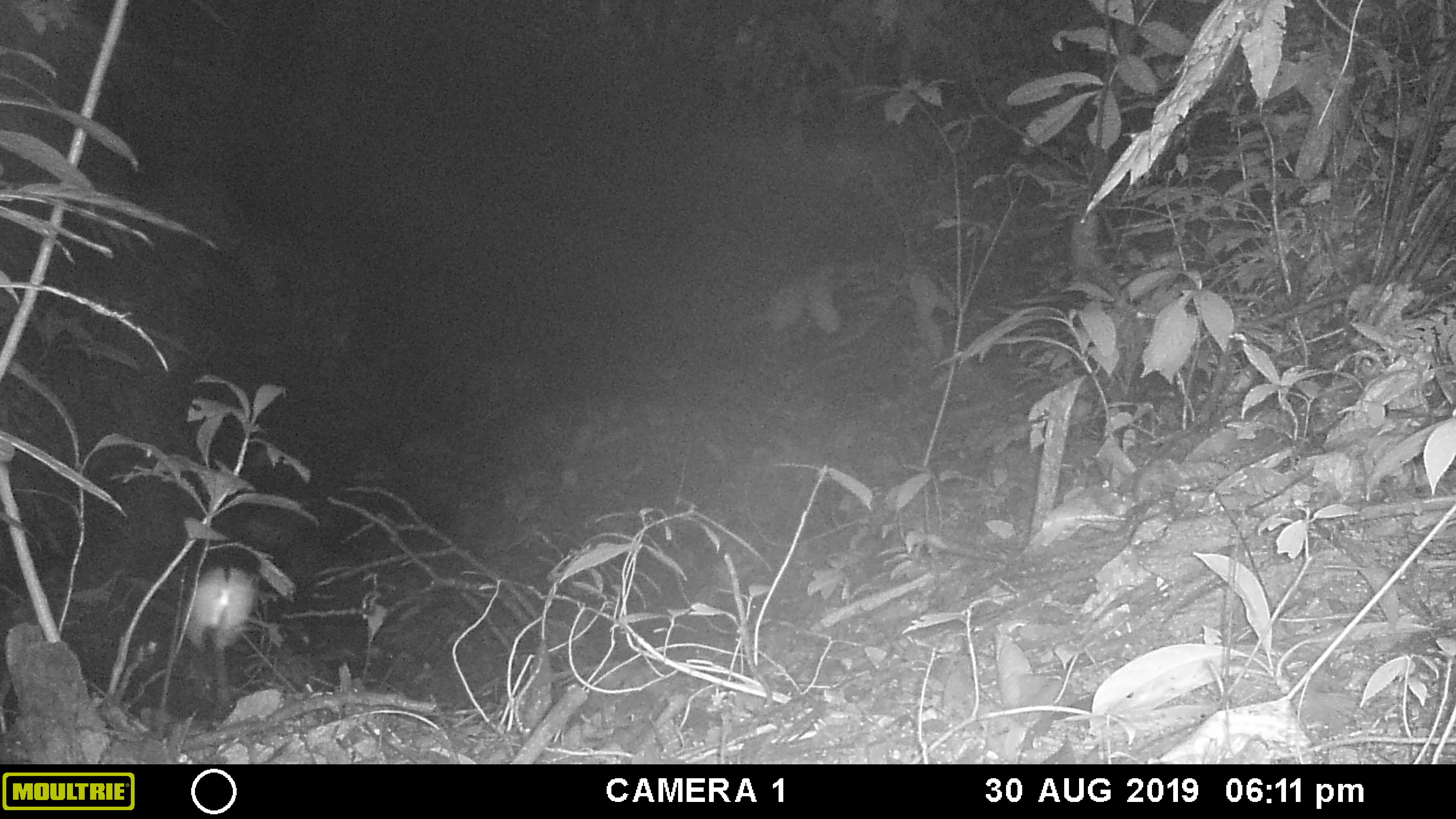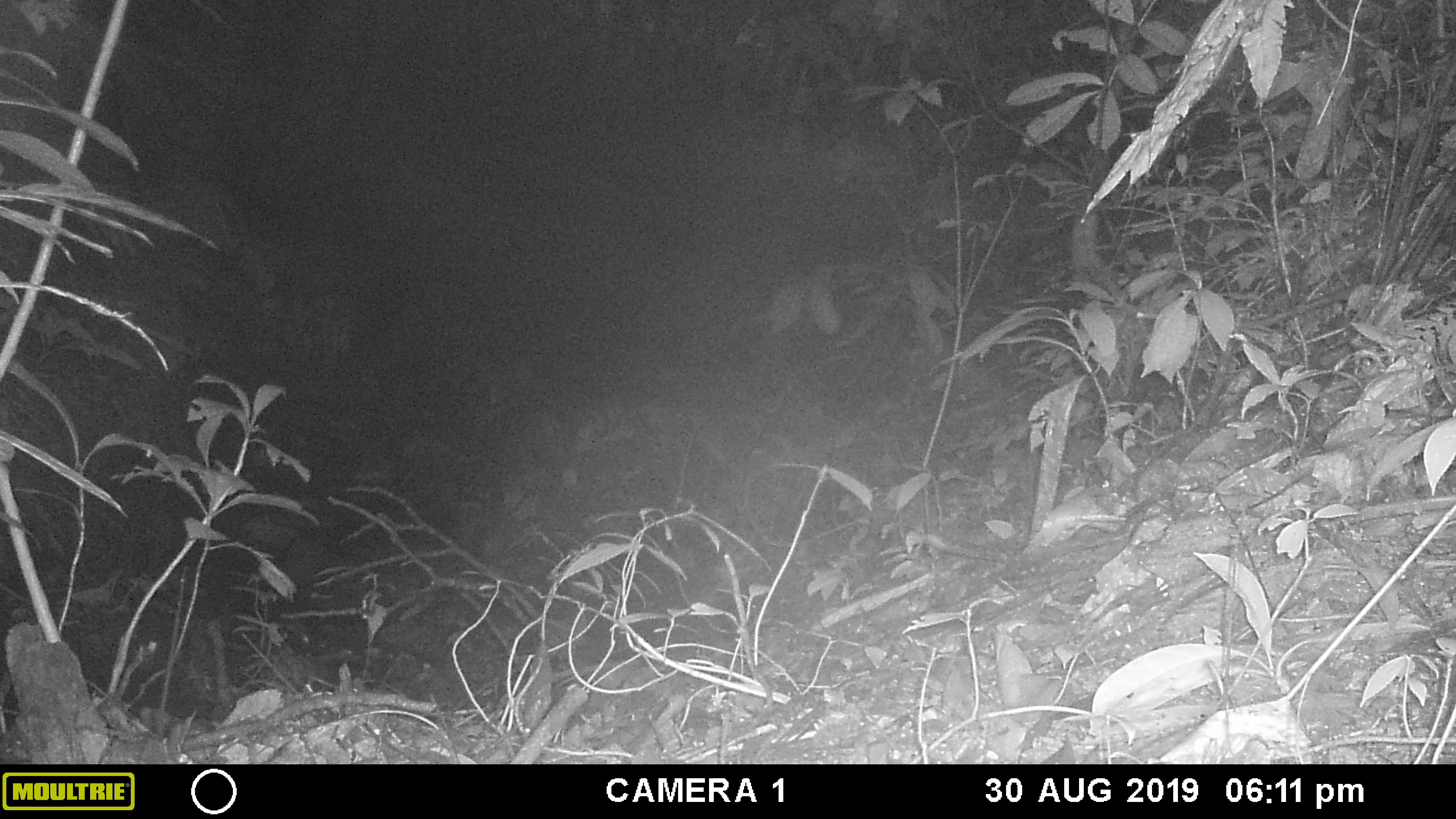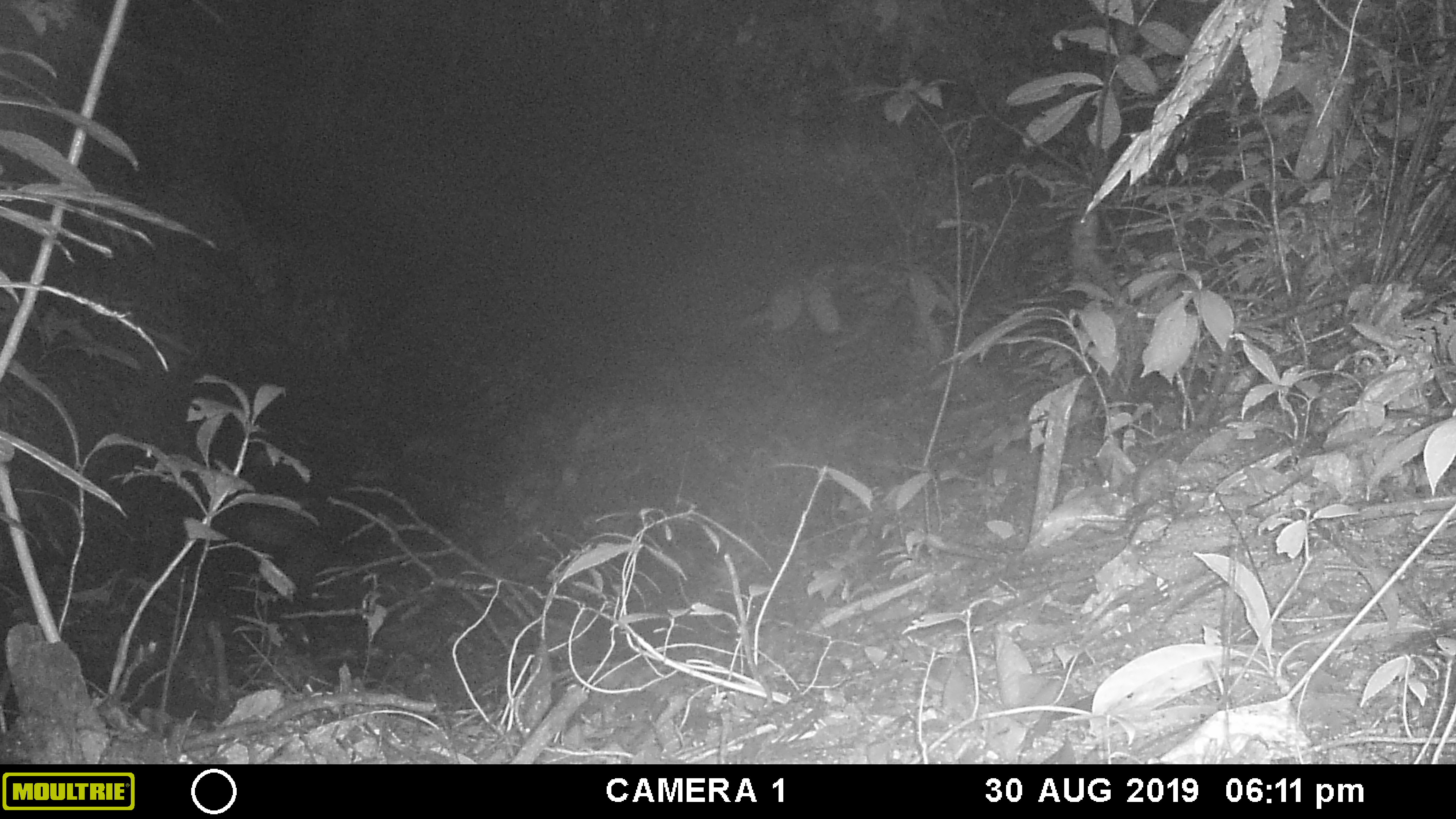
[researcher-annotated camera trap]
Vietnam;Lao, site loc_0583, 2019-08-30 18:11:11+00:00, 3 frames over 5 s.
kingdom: Animalia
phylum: Arthropoda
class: Insecta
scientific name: Insecta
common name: insect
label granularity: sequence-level